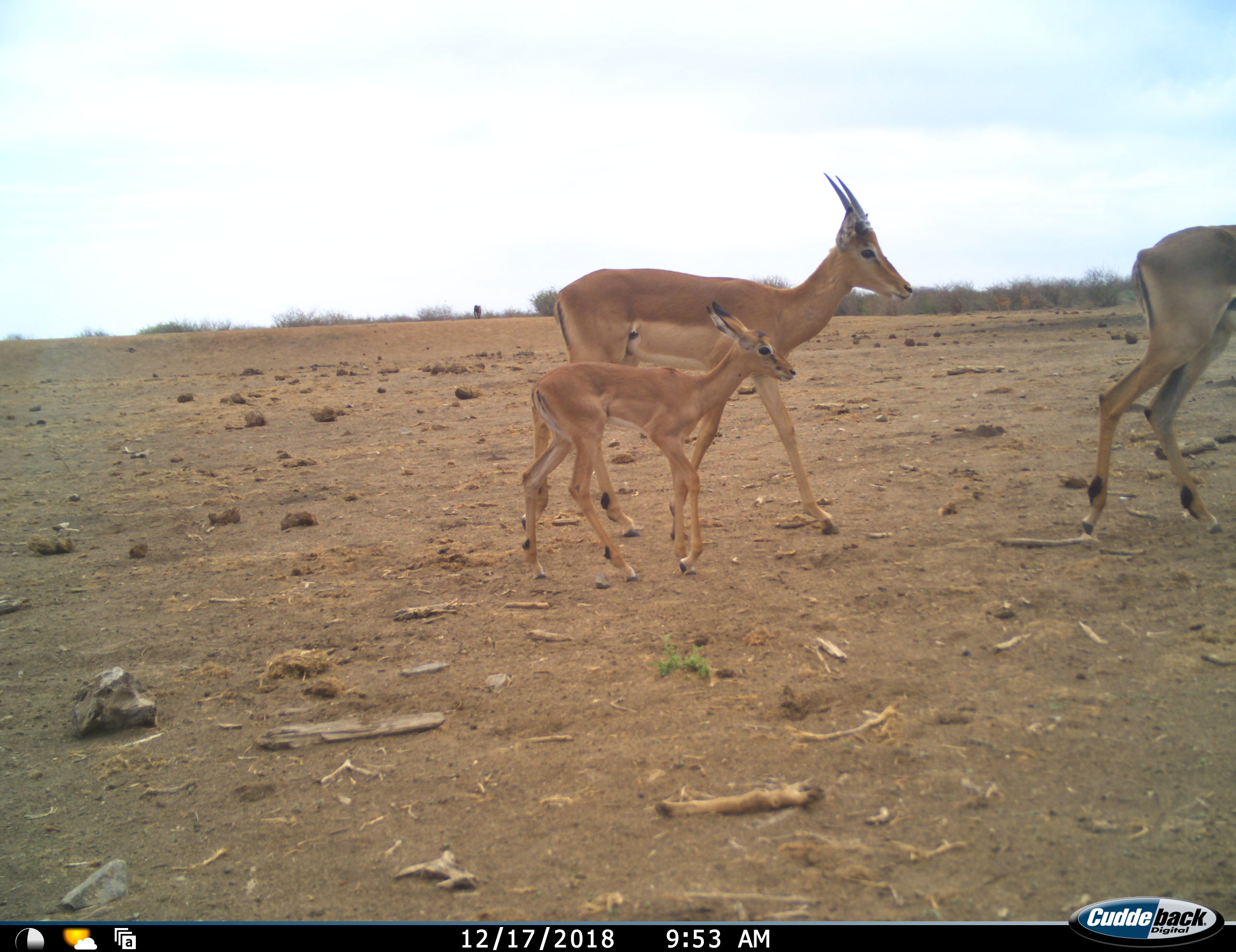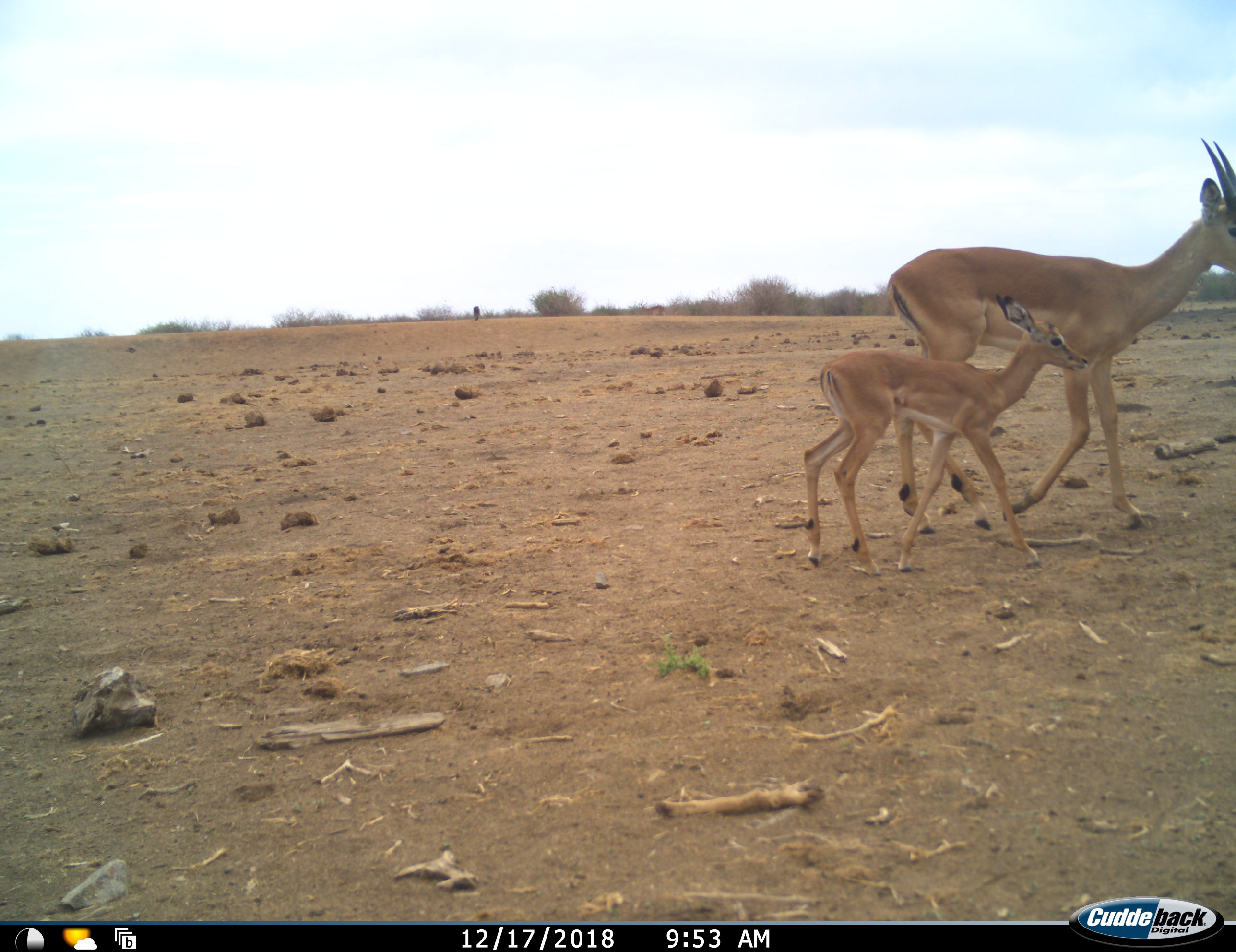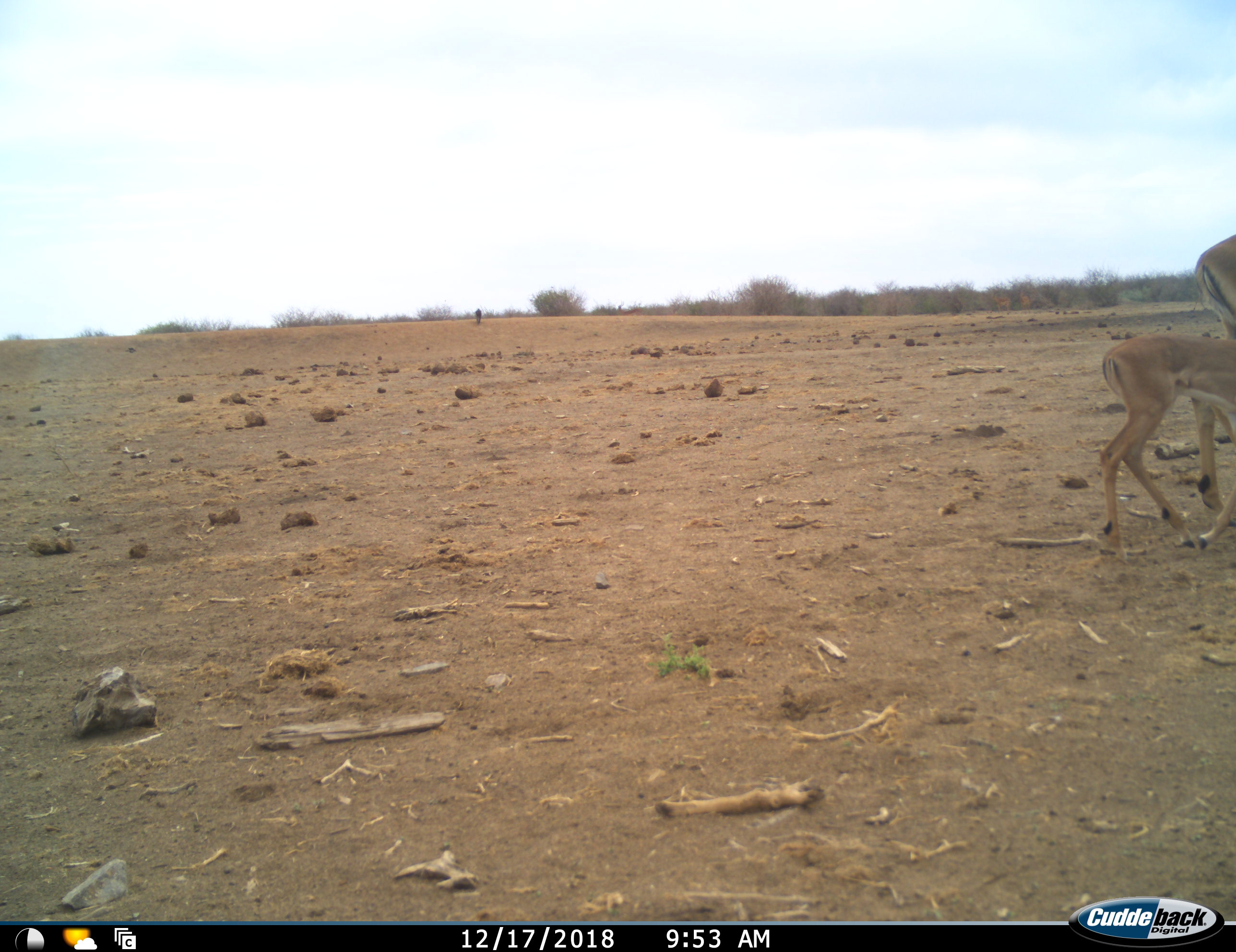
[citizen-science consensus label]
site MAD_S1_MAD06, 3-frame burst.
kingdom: Animalia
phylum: Chordata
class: Mammalia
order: Artiodactyla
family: Bovidae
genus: Aepyceros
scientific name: Aepyceros melampus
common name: impala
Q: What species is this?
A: Impala (Aepyceros melampus).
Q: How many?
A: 3.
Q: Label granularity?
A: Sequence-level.